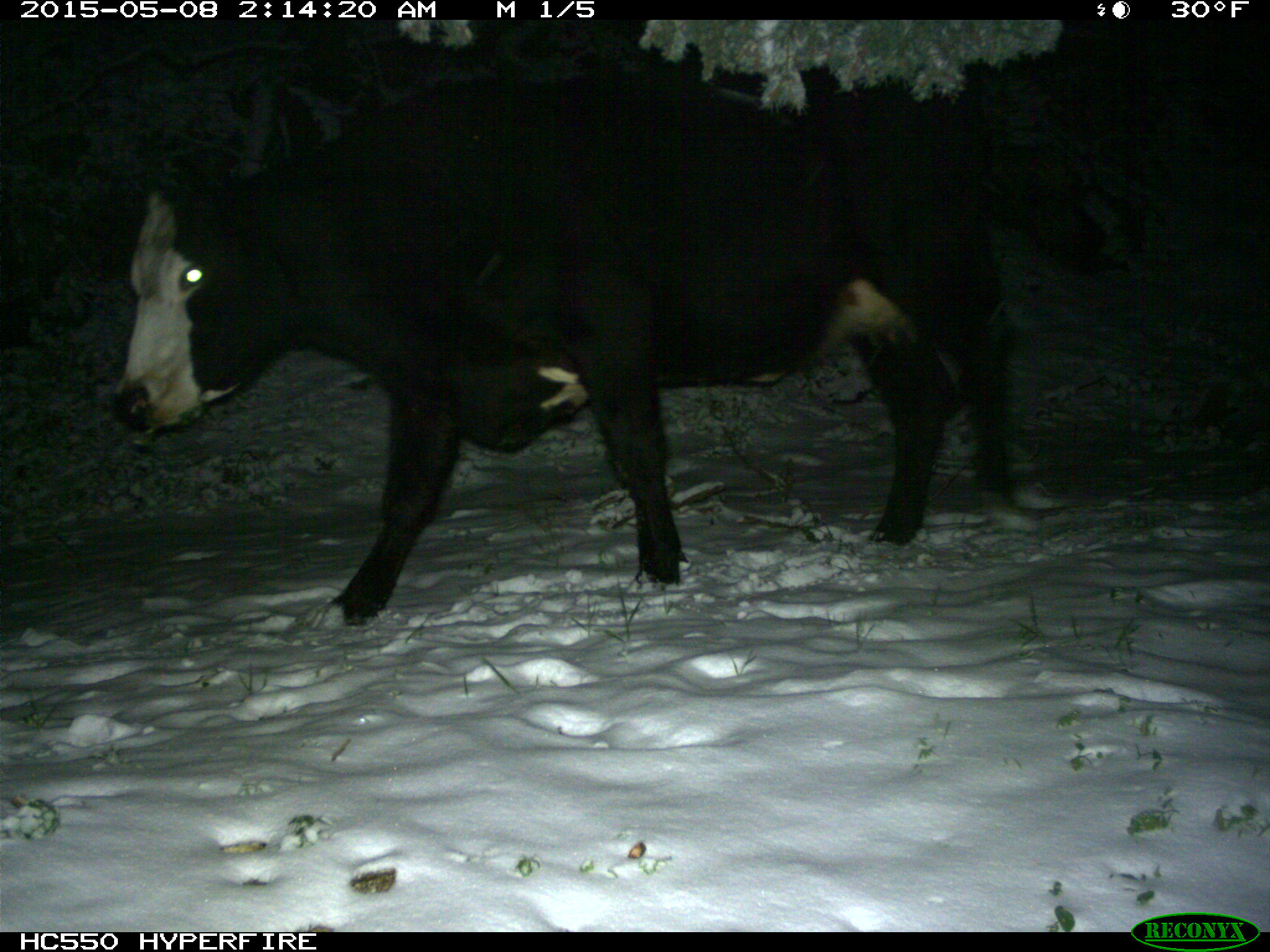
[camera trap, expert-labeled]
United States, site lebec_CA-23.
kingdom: Animalia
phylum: Chordata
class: Mammalia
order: Artiodactyla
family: Bovidae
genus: Bos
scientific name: Bos taurus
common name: domestic cow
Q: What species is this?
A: Bos taurus (domestic cow).